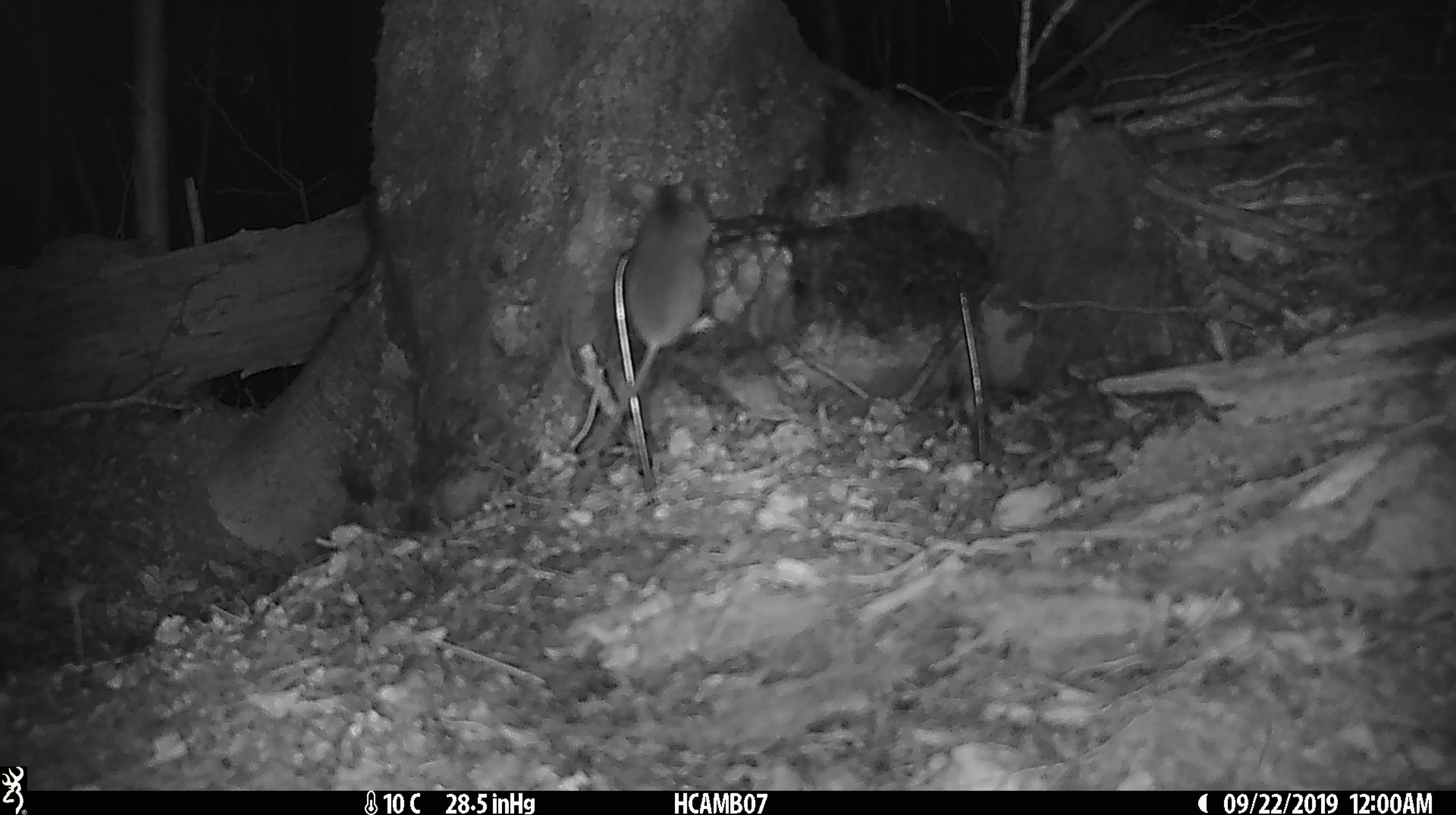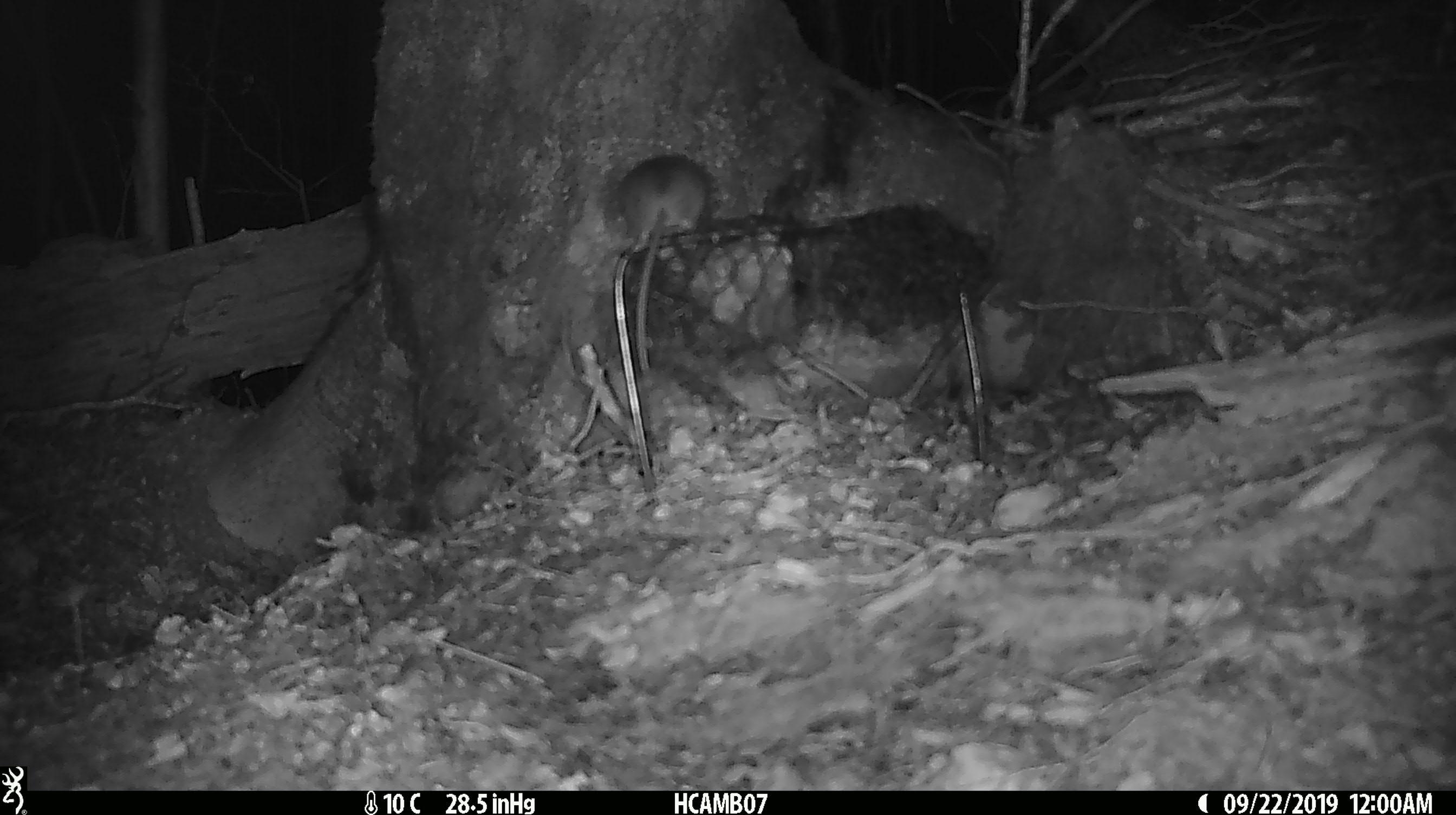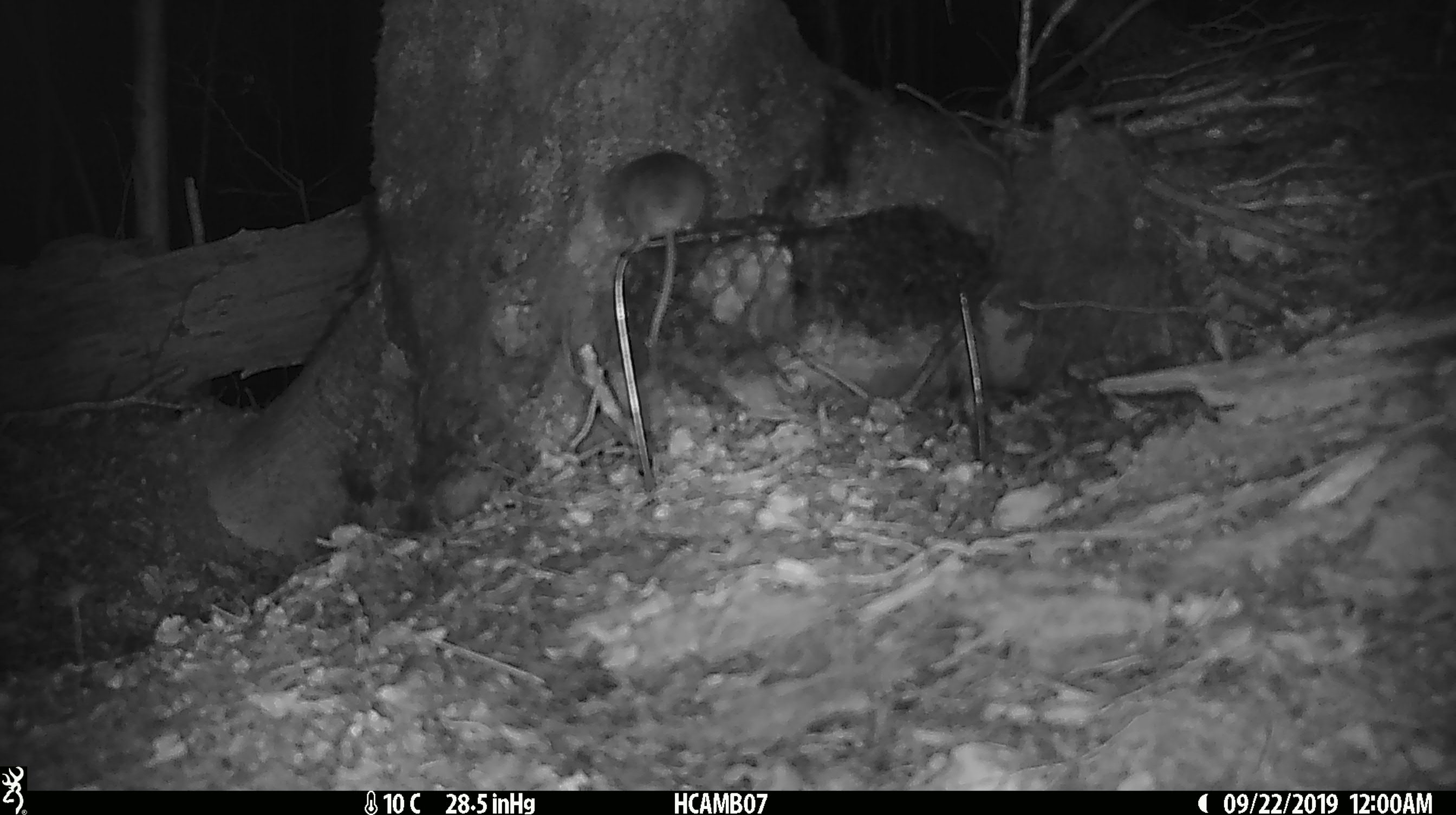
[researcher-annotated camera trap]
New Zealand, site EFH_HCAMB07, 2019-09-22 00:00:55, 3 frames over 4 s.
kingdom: Animalia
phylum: Chordata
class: Mammalia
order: Rodentia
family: Muridae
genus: Mus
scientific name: Mus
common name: mouse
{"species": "mouse (Mus)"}